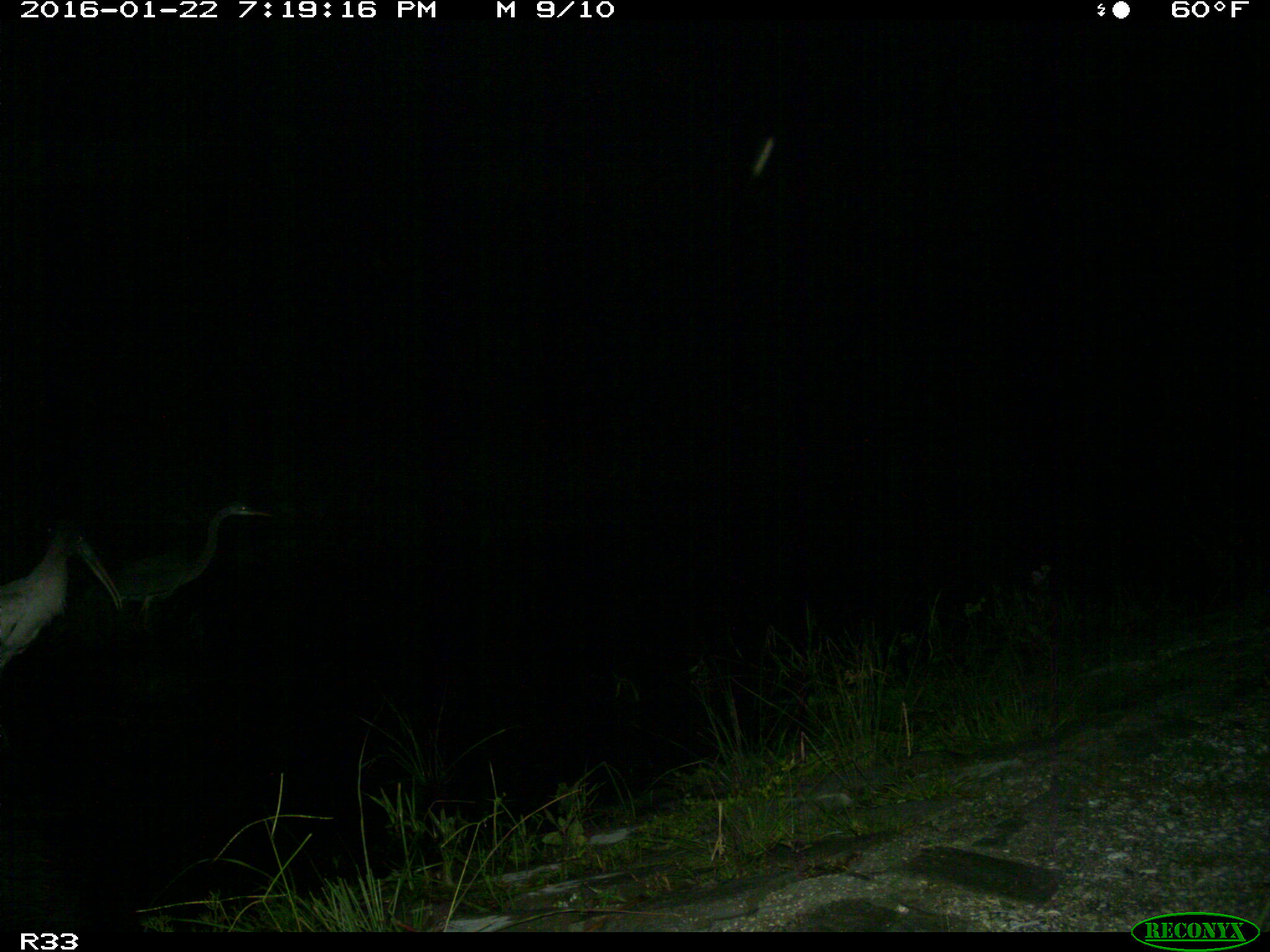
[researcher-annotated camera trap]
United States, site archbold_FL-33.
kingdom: Animalia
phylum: Chordata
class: Aves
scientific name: Aves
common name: birds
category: unidentified bird